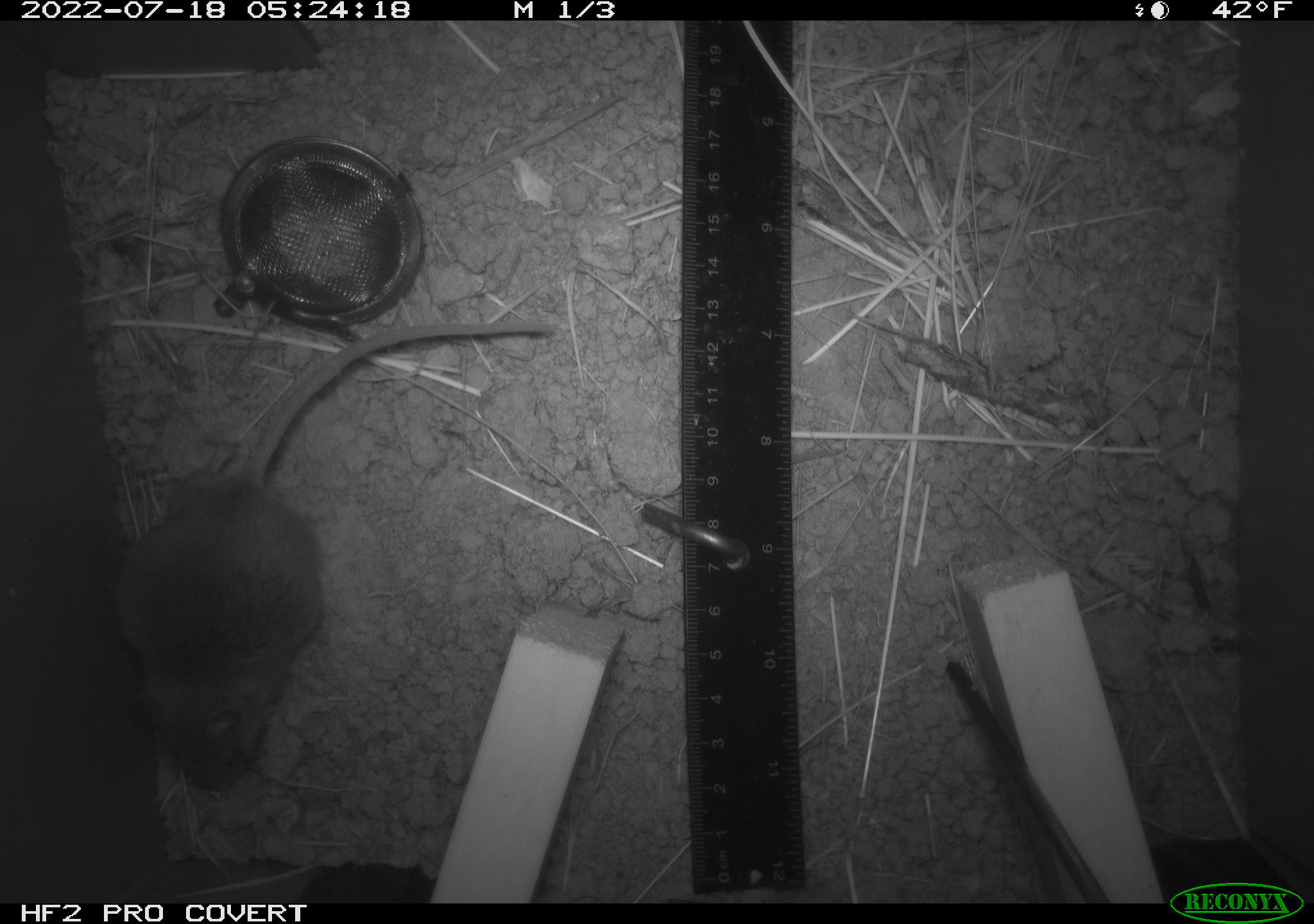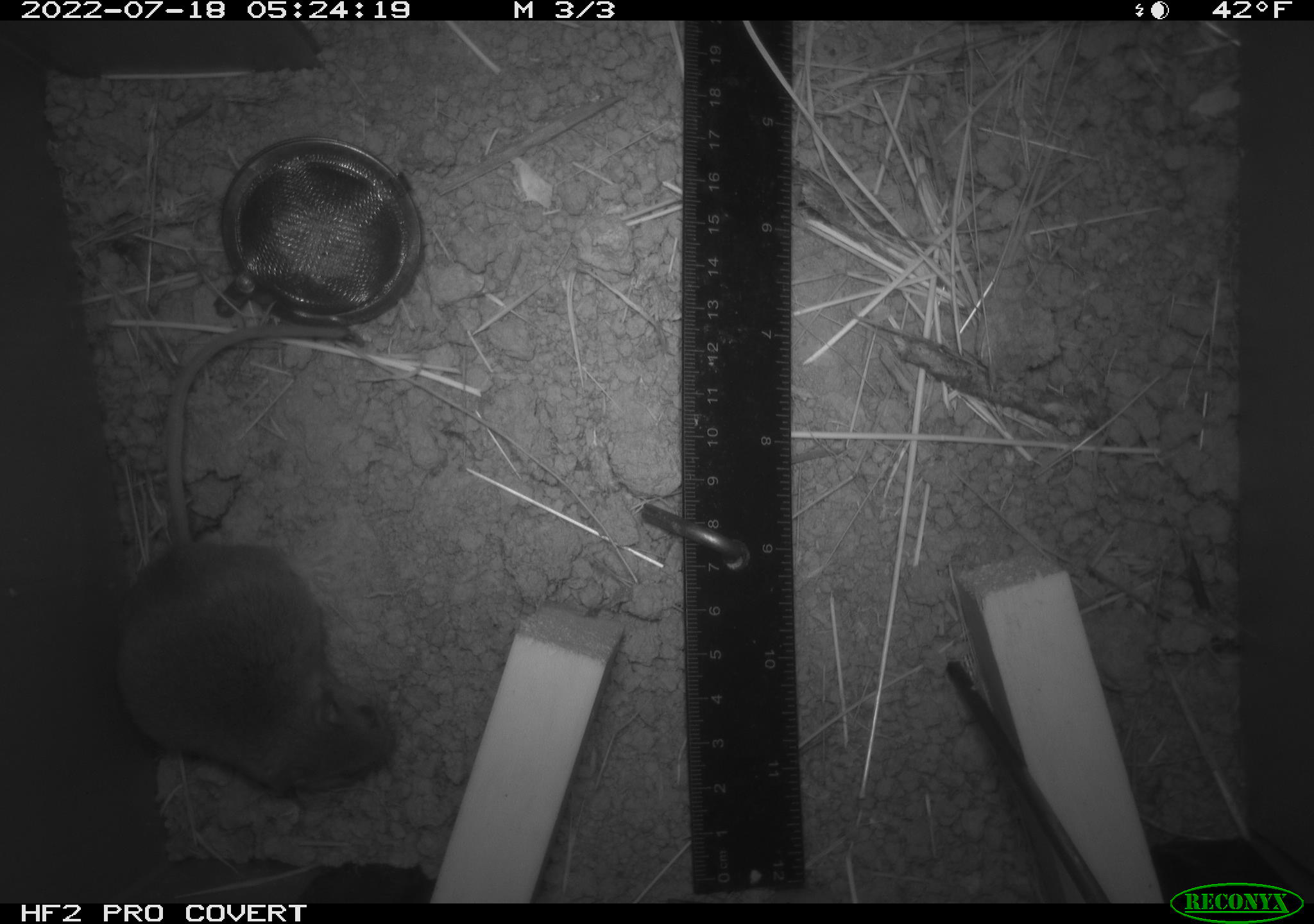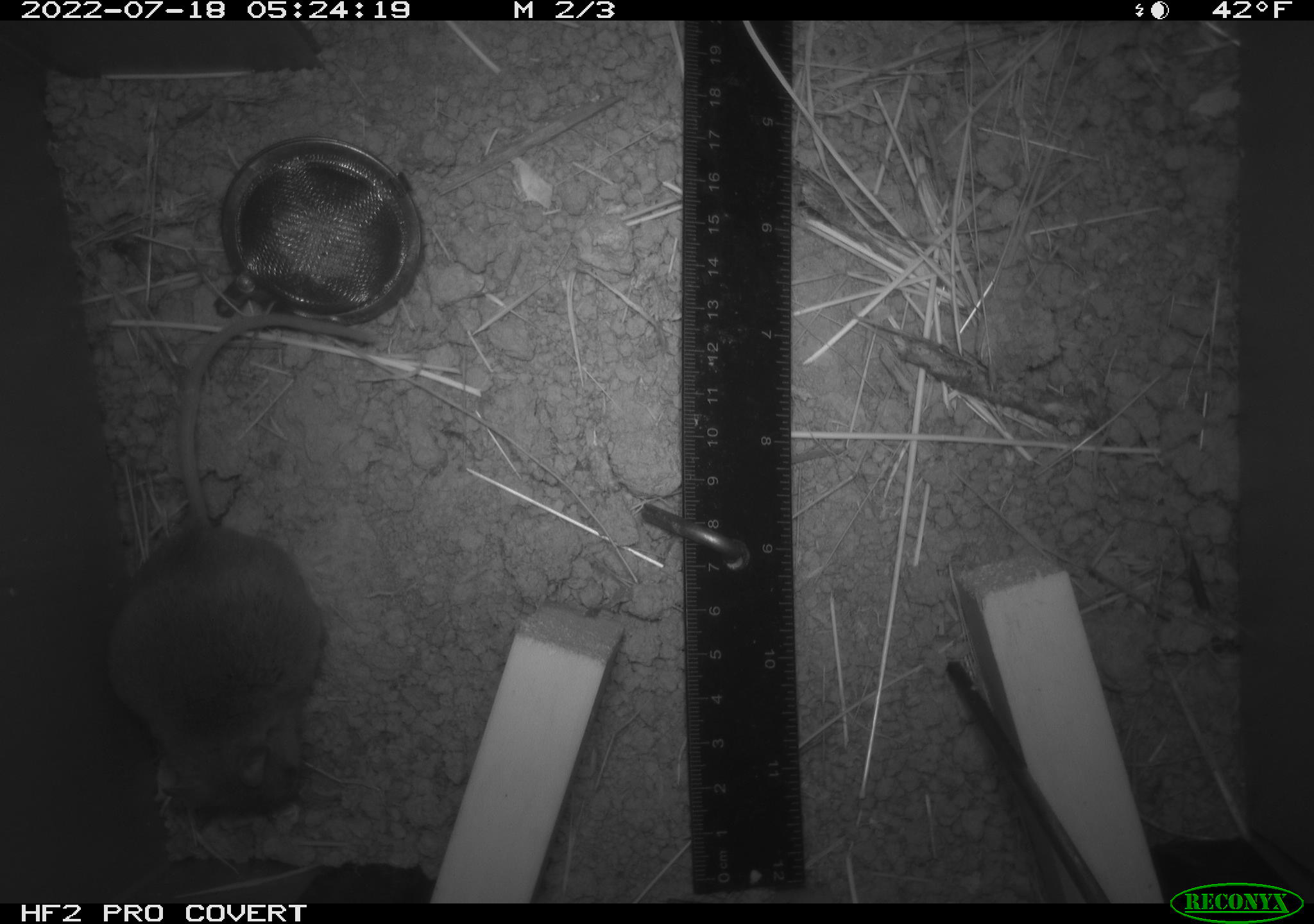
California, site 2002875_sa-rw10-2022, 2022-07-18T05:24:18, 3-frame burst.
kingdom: Animalia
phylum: Chordata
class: Mammalia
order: Rodentia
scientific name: Rodentia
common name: mouse species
Mouse species (Rodentia).